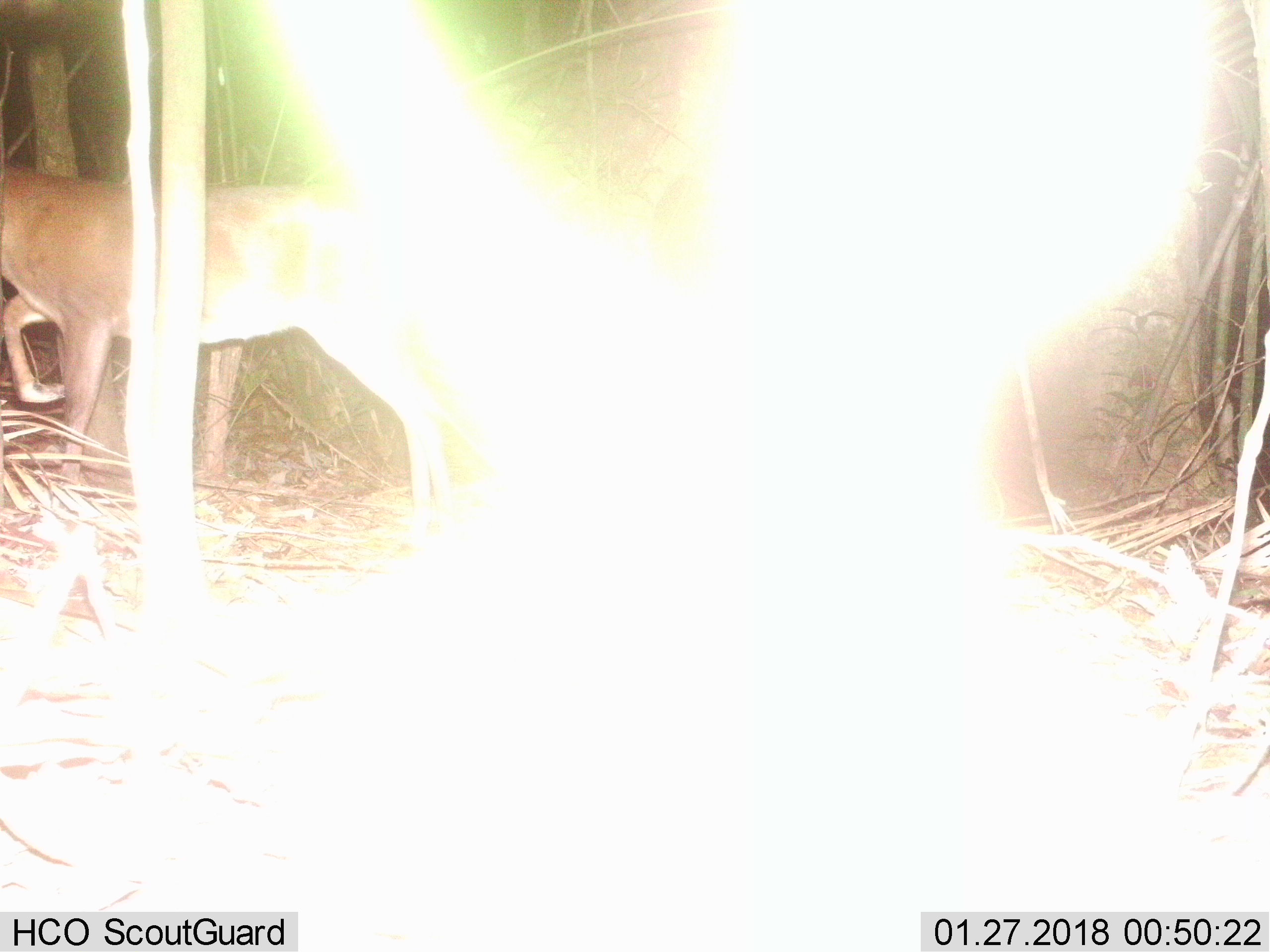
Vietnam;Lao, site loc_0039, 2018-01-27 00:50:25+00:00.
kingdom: Animalia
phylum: Chordata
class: Mammalia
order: Artiodactyla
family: Cervidae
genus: Muntiacus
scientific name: Muntiacus vuquangensis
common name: large-antlered muntjac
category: large antlered muntjac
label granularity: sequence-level